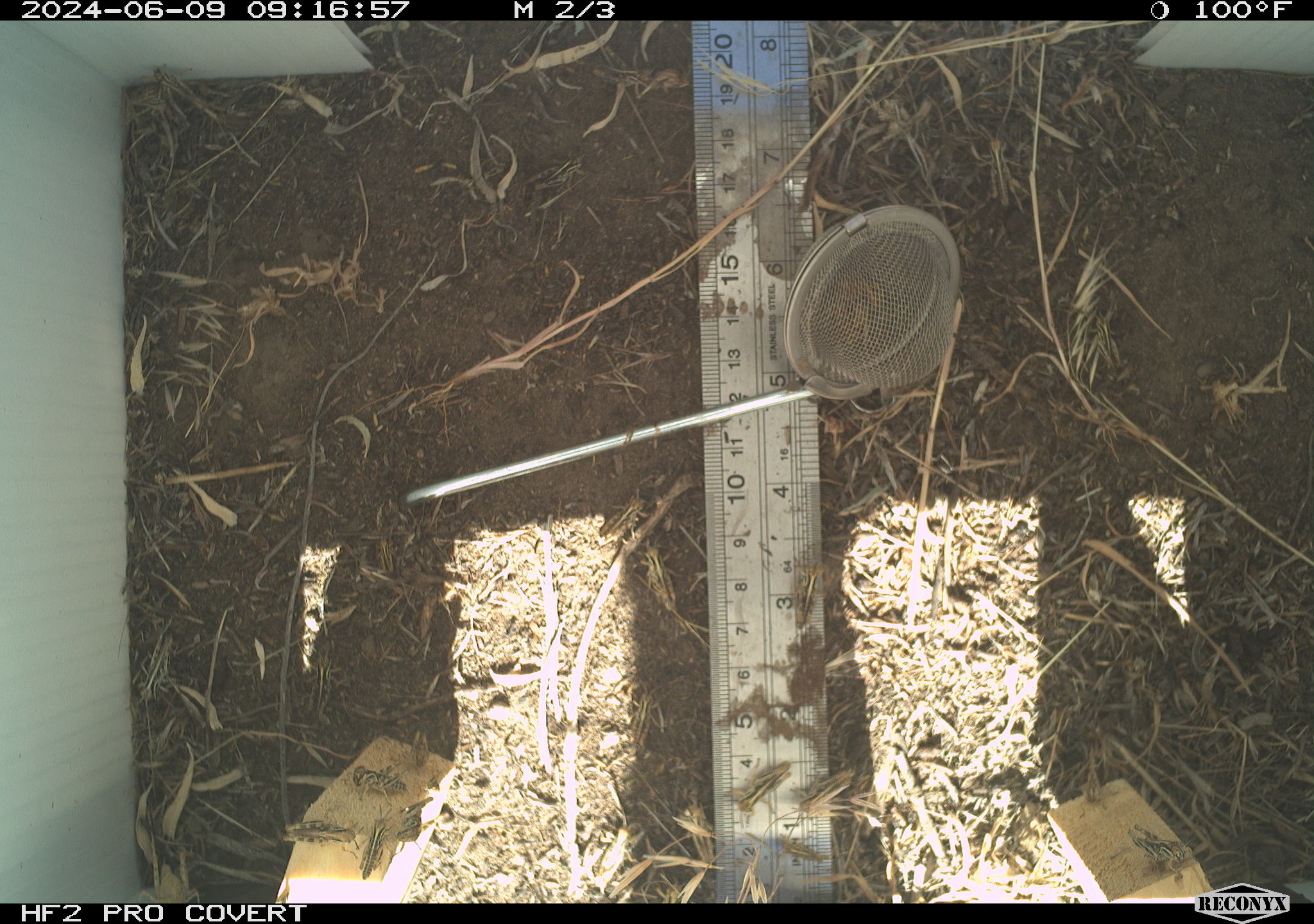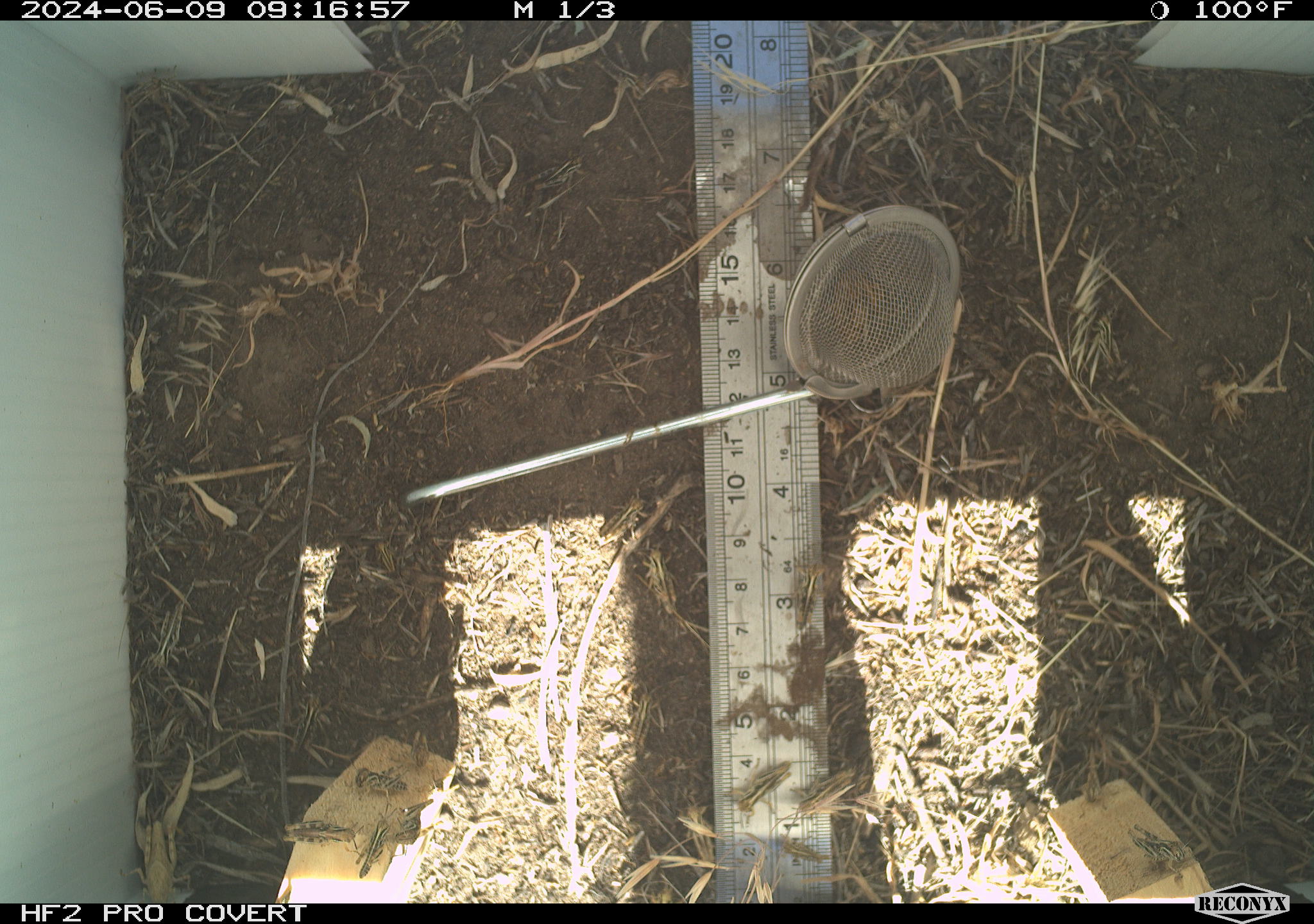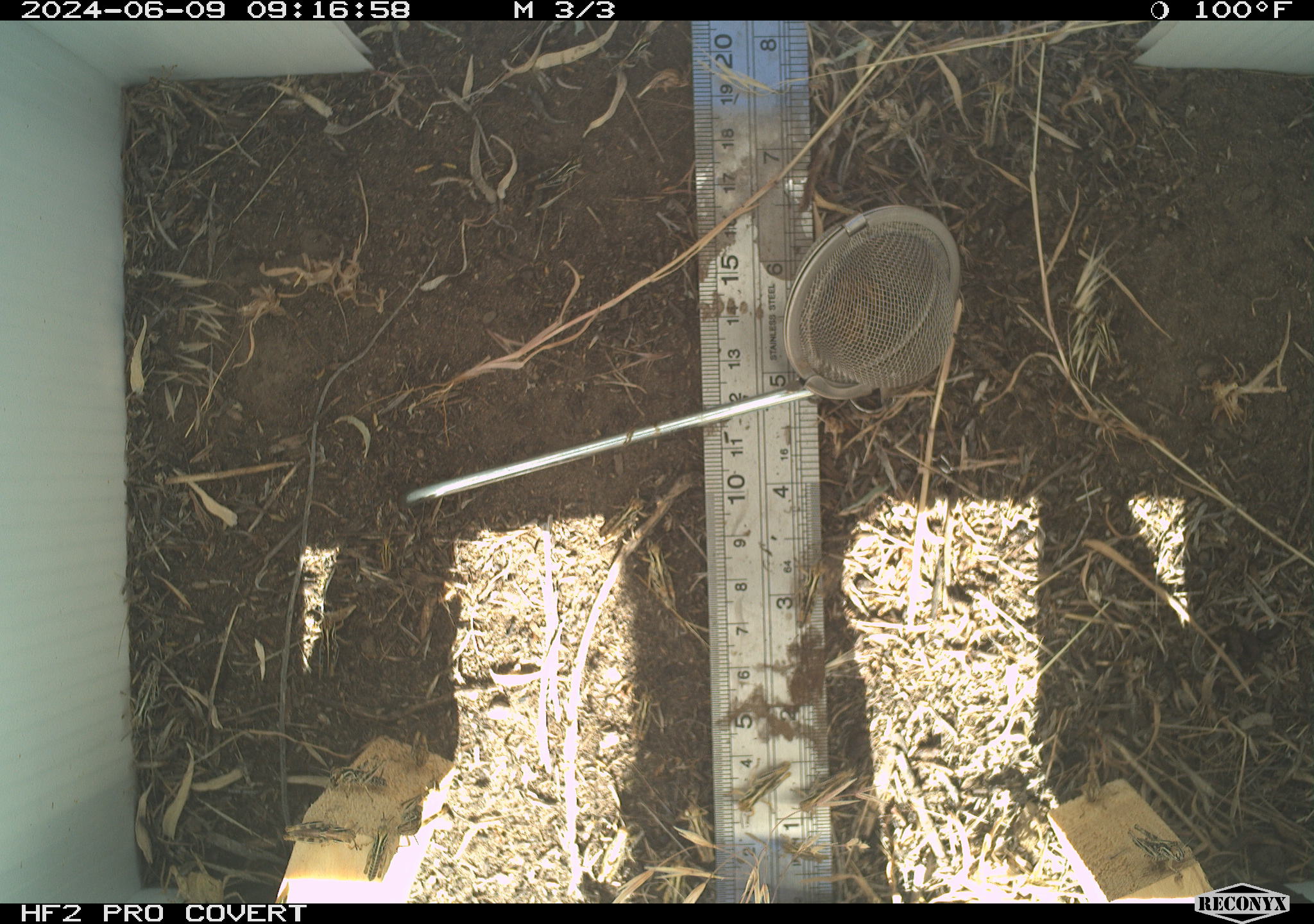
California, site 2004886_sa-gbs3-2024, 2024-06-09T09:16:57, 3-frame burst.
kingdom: Animalia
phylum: Arthropoda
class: Insecta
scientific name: Insecta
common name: insect